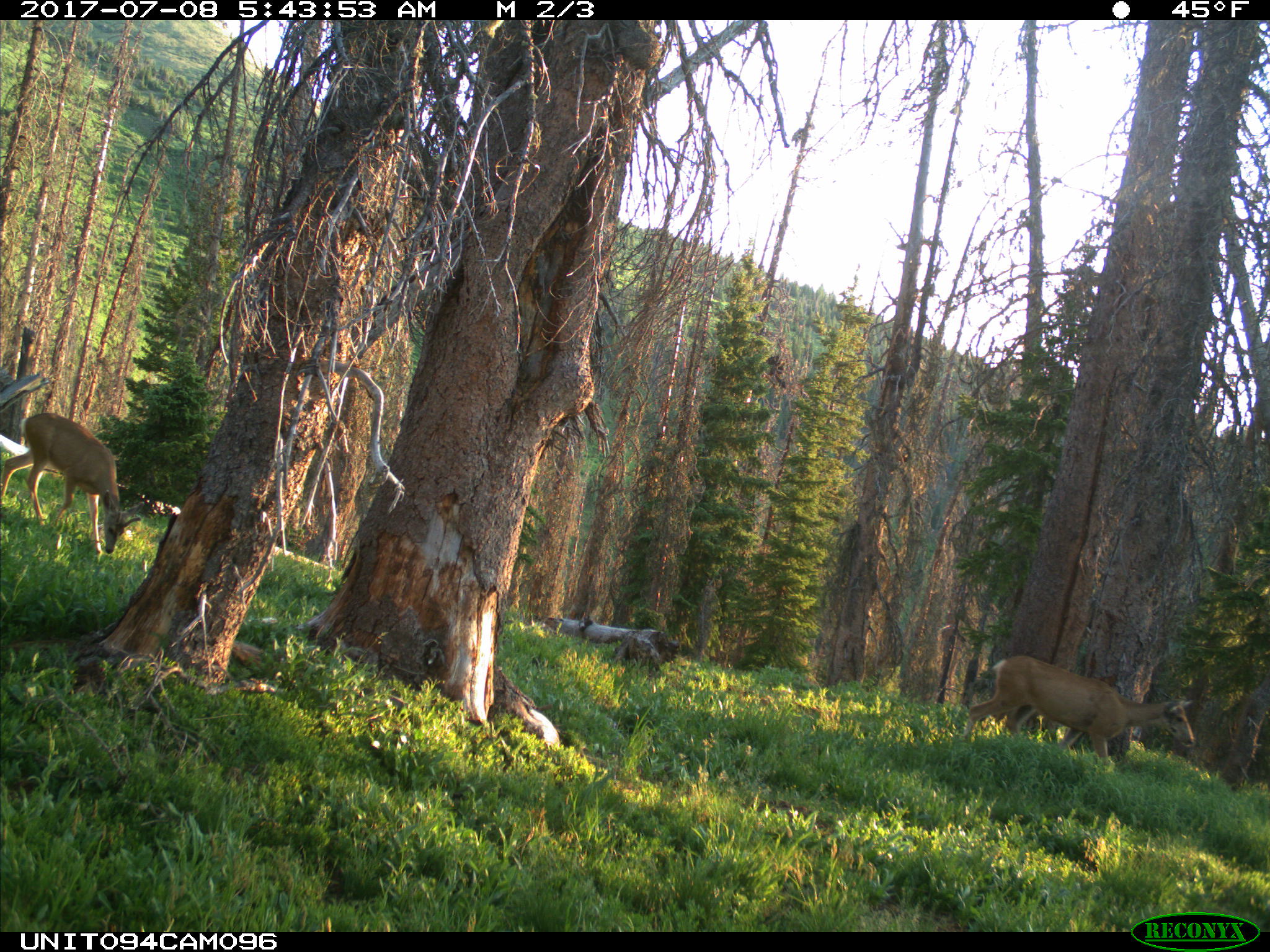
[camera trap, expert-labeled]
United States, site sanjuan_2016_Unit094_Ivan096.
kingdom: Animalia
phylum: Chordata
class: Mammalia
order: Artiodactyla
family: Cervidae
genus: Odocoileus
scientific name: Odocoileus hemionus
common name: mule deer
Odocoileus hemionus (mule deer).